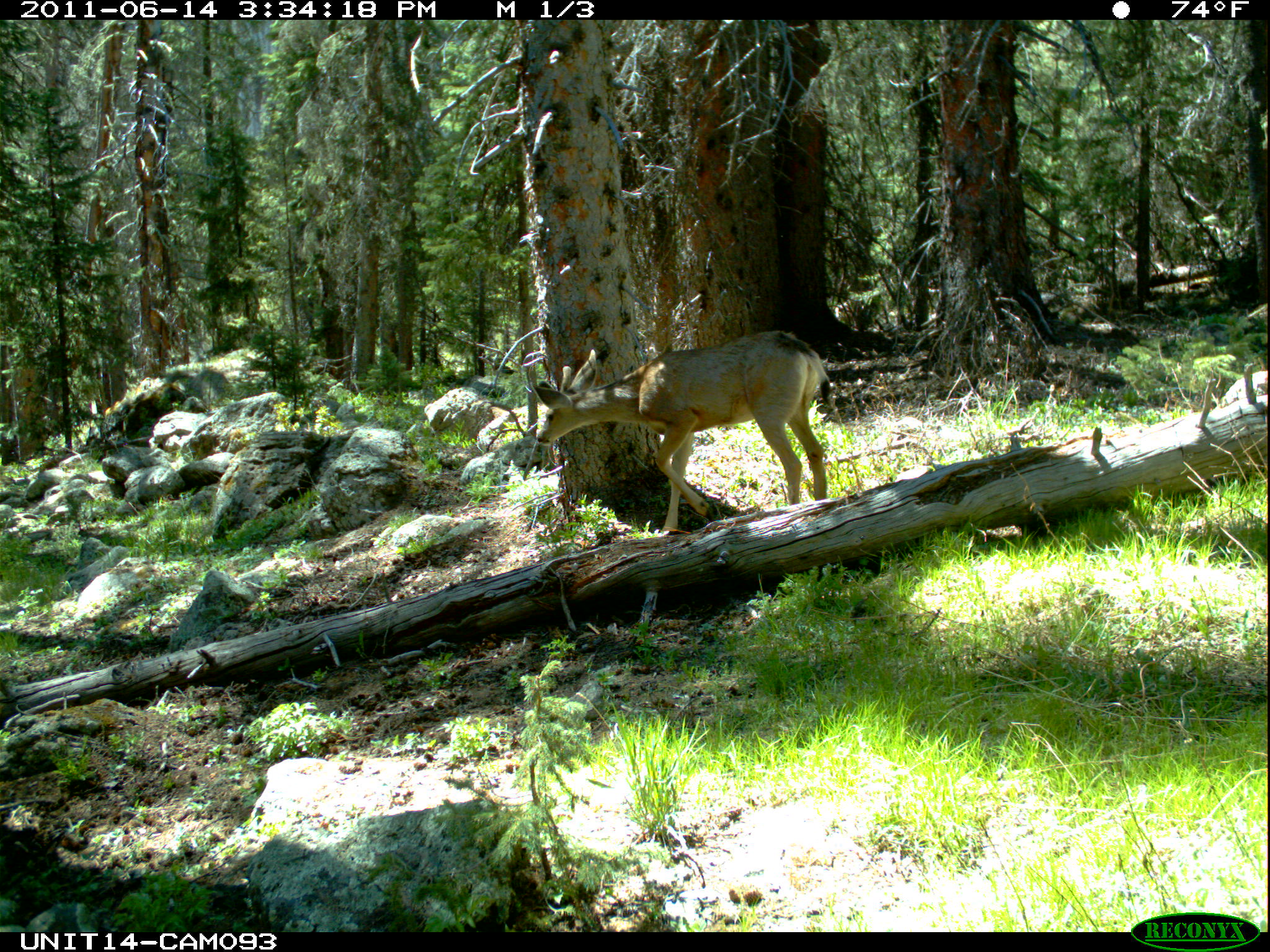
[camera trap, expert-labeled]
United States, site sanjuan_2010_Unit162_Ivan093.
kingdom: Animalia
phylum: Chordata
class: Mammalia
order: Artiodactyla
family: Cervidae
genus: Odocoileus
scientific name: Odocoileus hemionus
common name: mule deer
Odocoileus hemionus (mule deer).